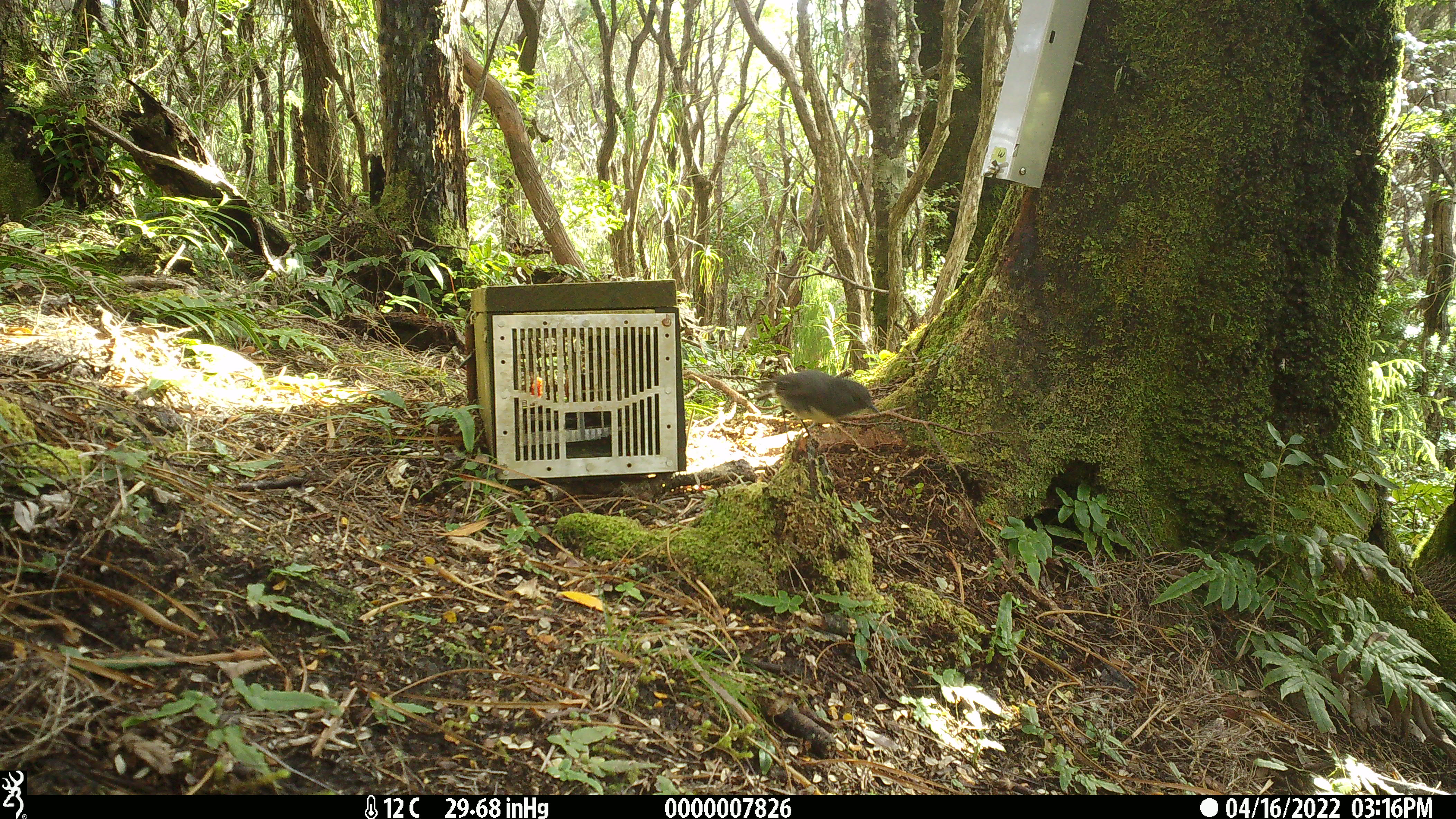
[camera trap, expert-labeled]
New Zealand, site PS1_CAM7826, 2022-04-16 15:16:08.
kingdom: Animalia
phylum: Chordata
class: Aves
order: Passeriformes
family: Petroicidae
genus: Petroica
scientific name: Petroica australis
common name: new zealand robin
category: robin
Robin (new zealand robin) (Petroica australis).